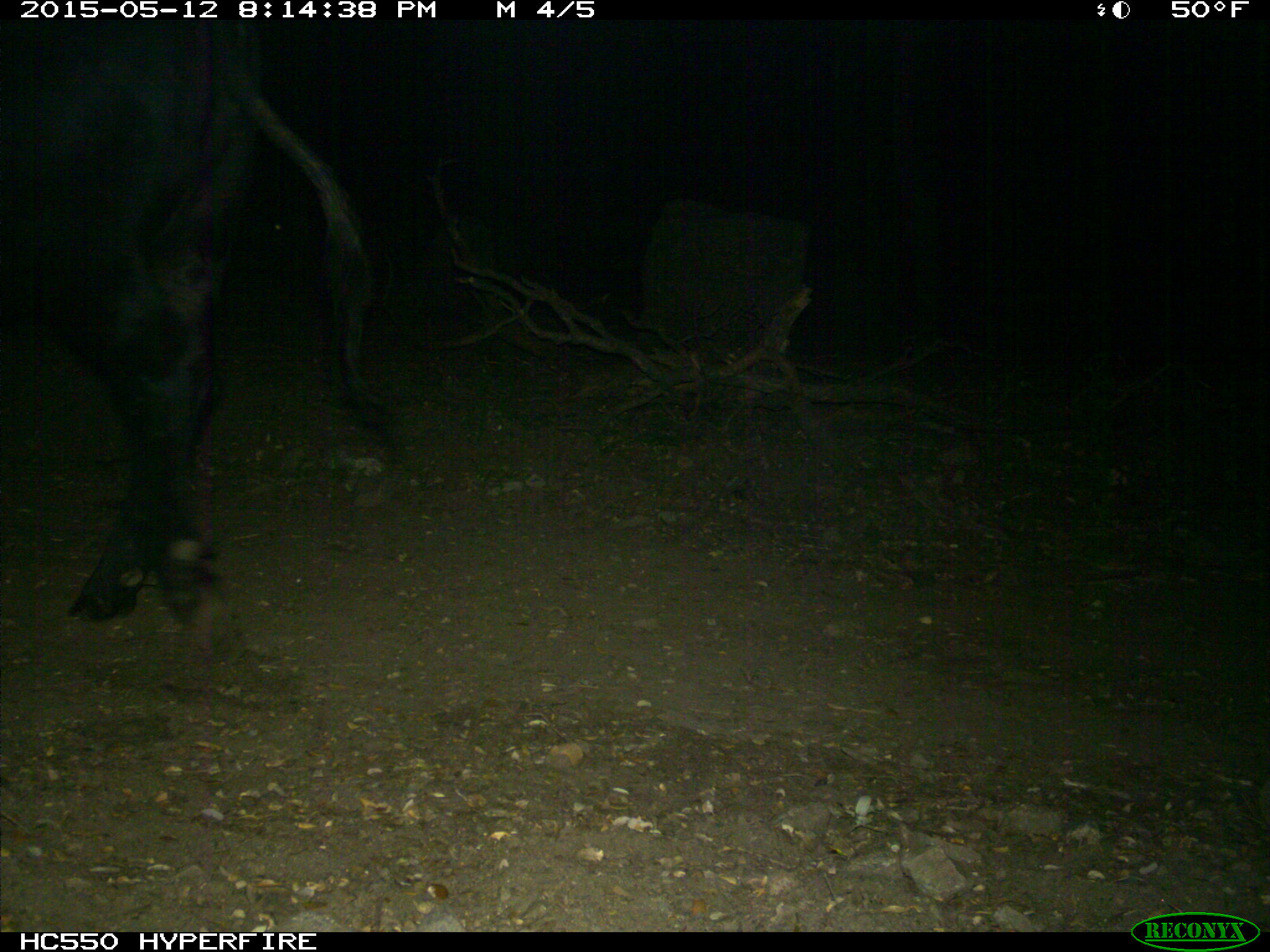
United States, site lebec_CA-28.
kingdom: Animalia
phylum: Chordata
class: Mammalia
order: Artiodactyla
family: Bovidae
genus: Bos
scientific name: Bos taurus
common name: domestic cow